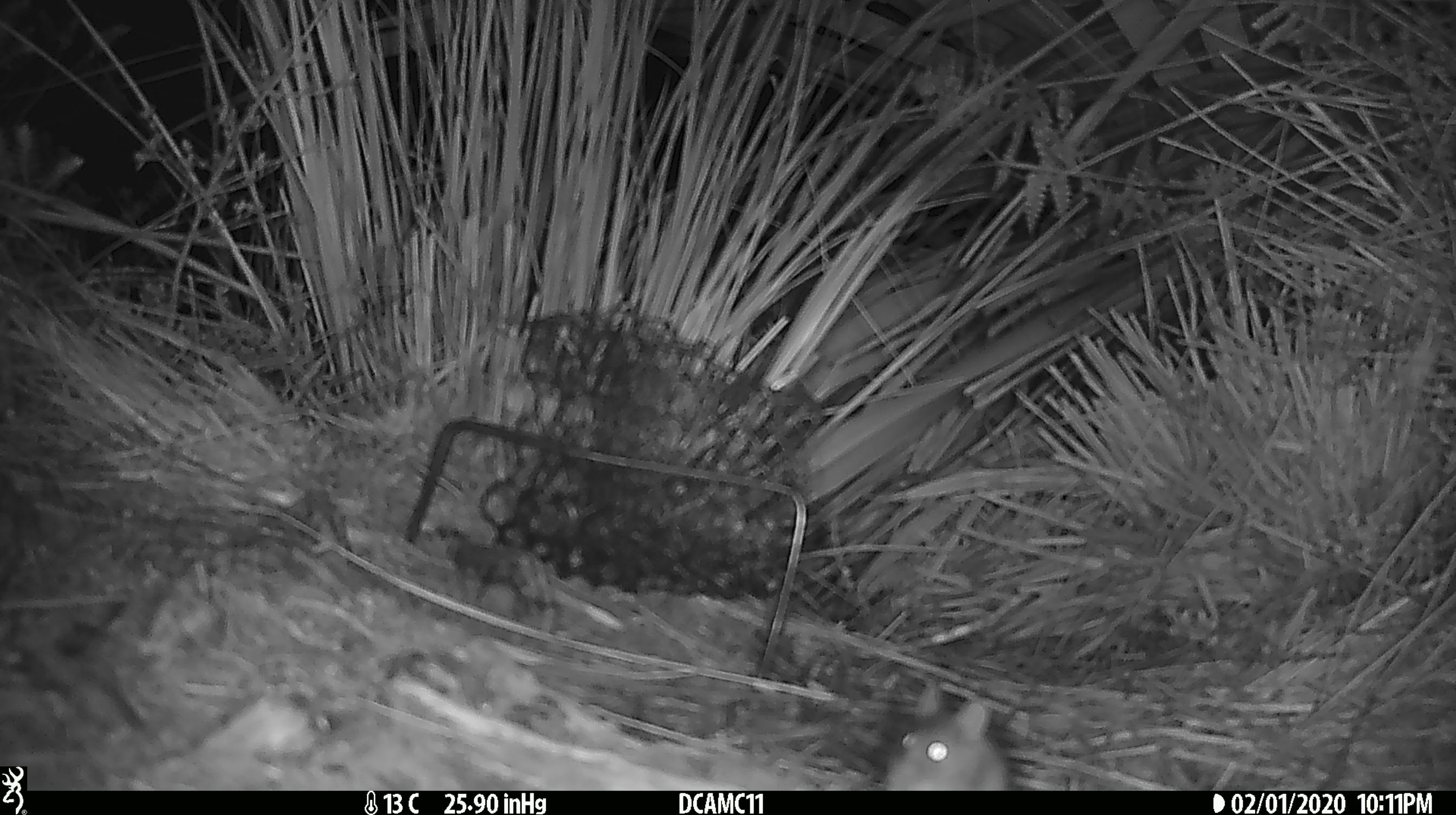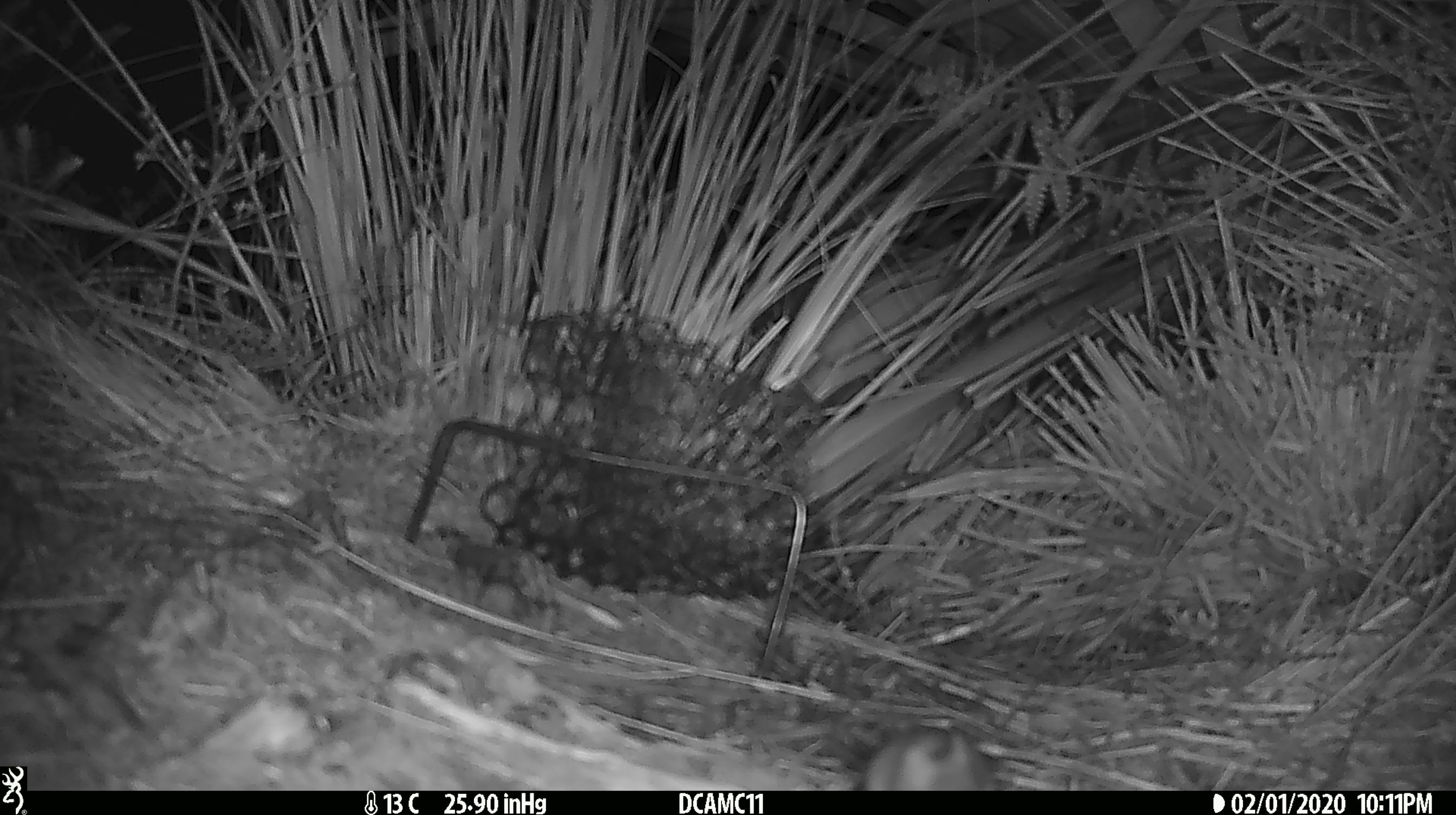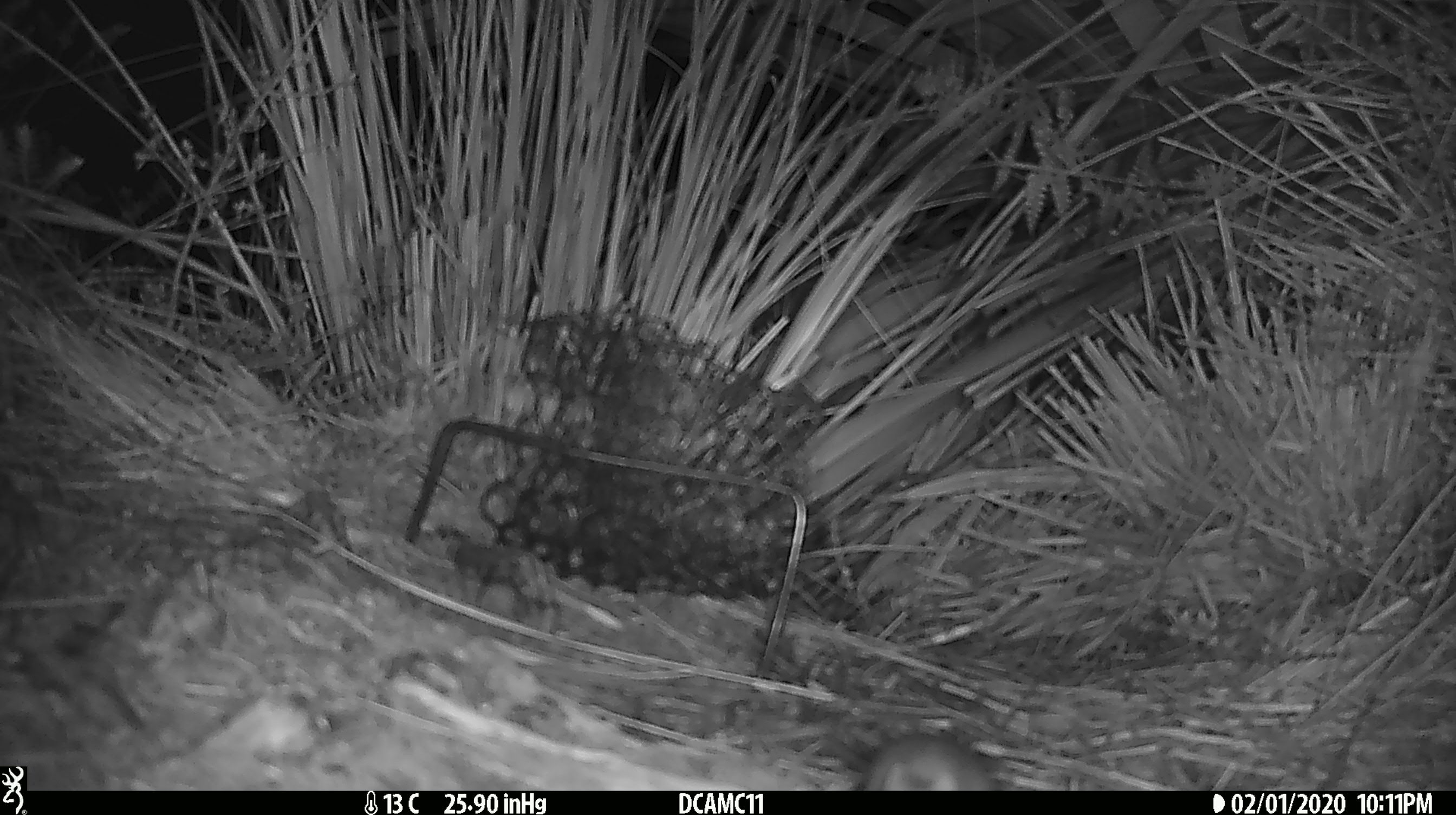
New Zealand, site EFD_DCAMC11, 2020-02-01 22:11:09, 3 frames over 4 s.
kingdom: Animalia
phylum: Chordata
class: Mammalia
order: Rodentia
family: Muridae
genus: Mus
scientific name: Mus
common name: mouse